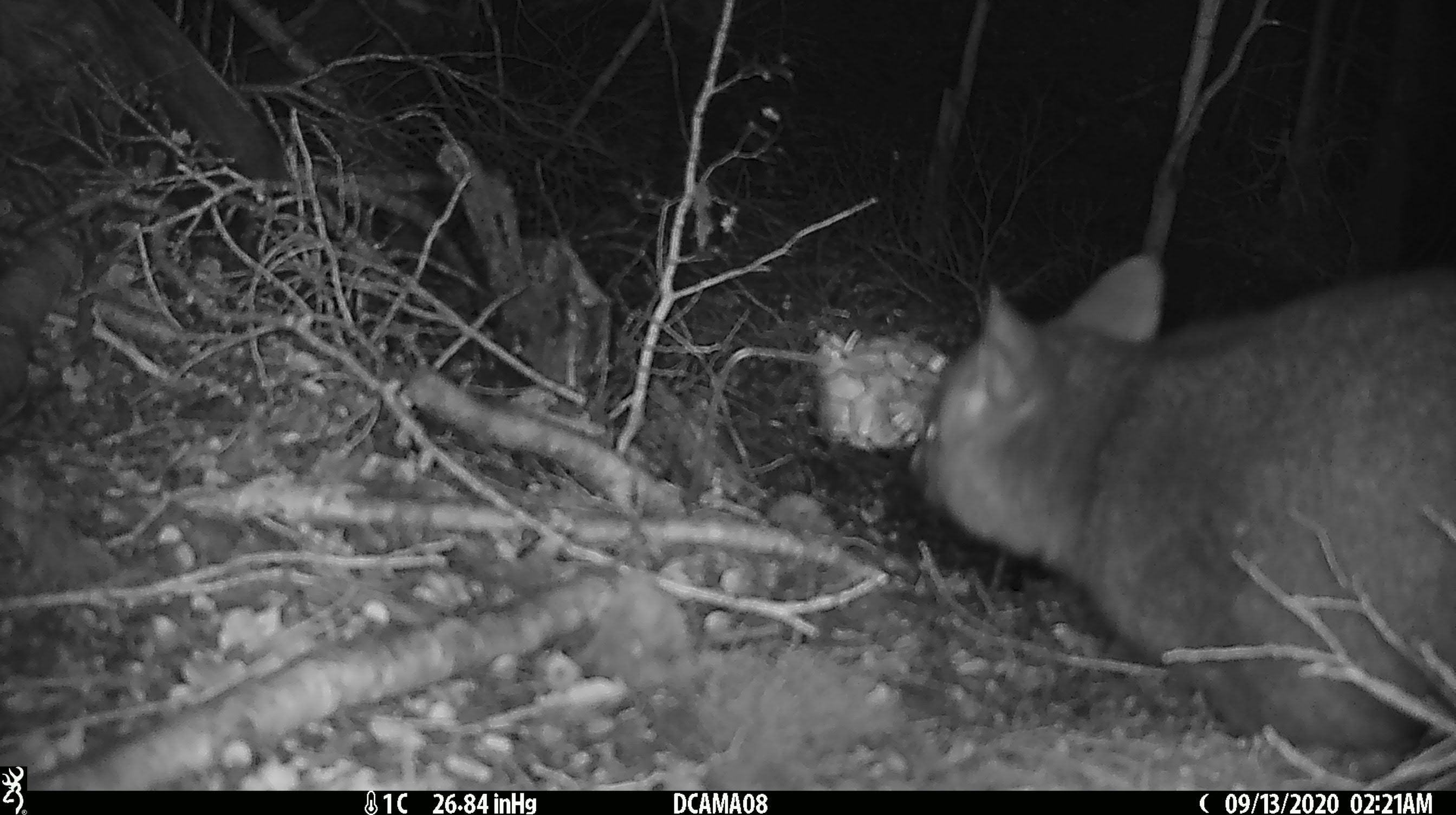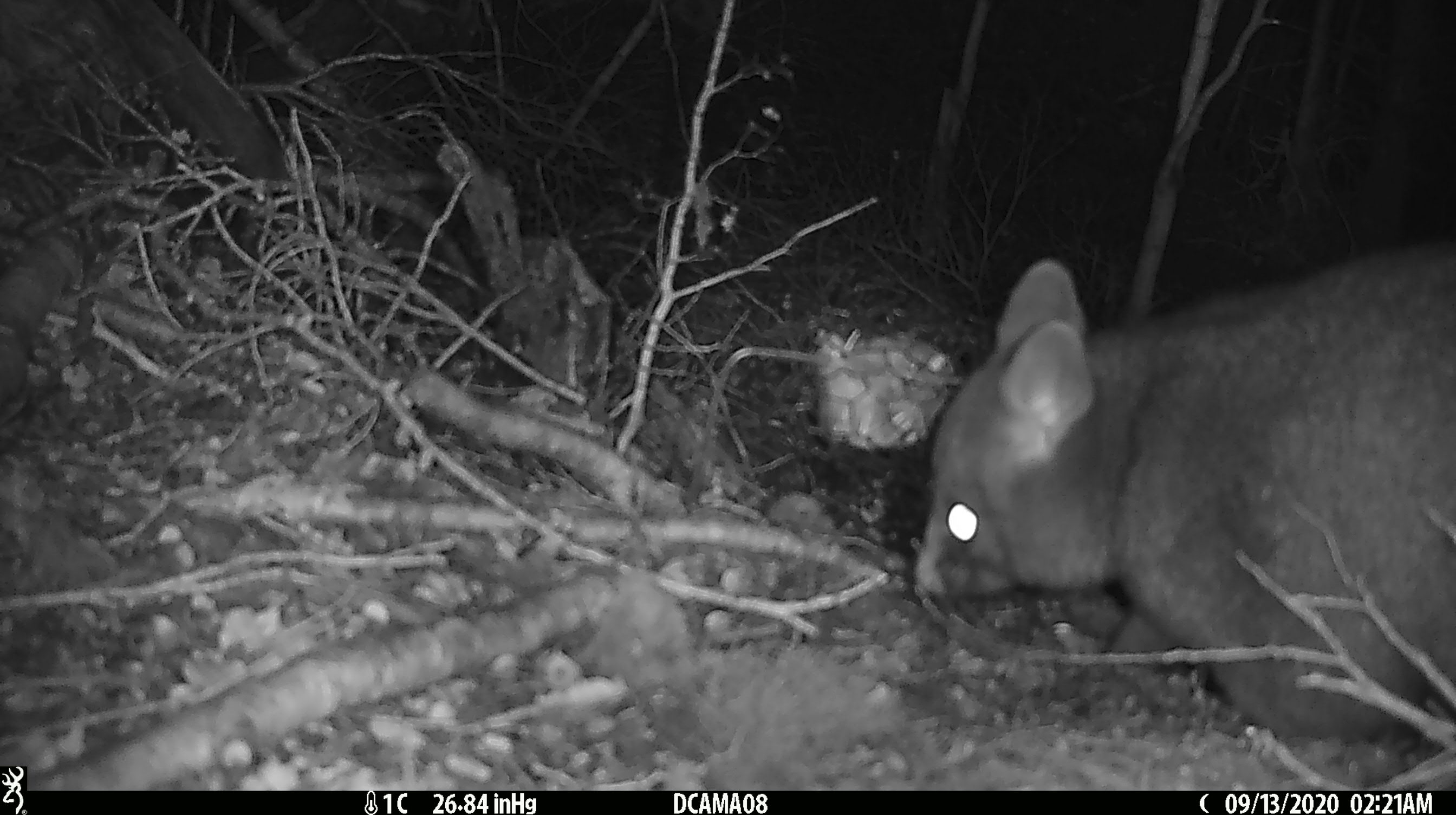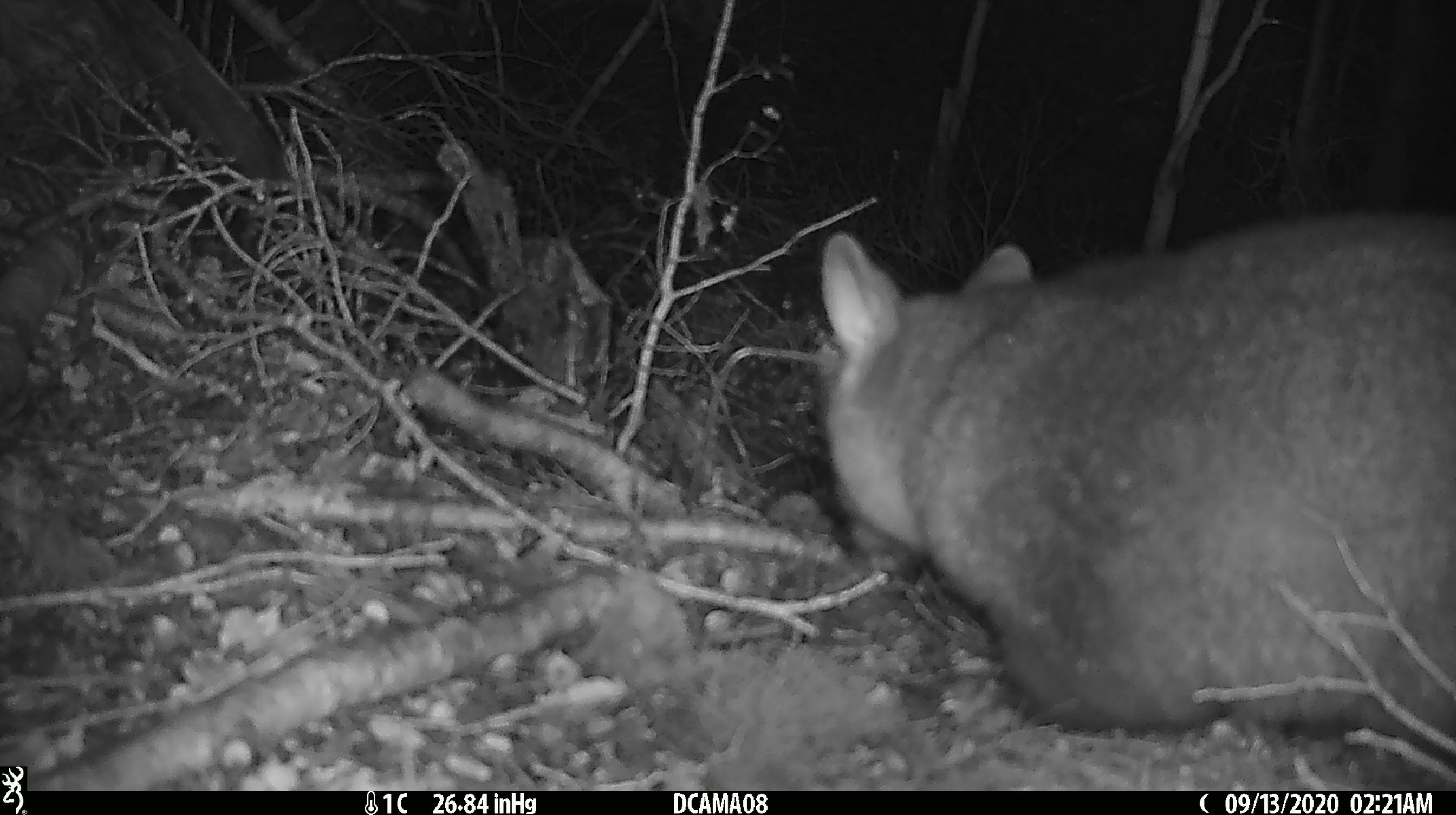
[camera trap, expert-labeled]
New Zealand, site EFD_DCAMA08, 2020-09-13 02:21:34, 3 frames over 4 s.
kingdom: Animalia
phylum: Chordata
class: Mammalia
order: Diprotodontia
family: Phalangeridae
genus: Trichosurus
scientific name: Trichosurus vulpecula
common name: common brushtail possum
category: possum